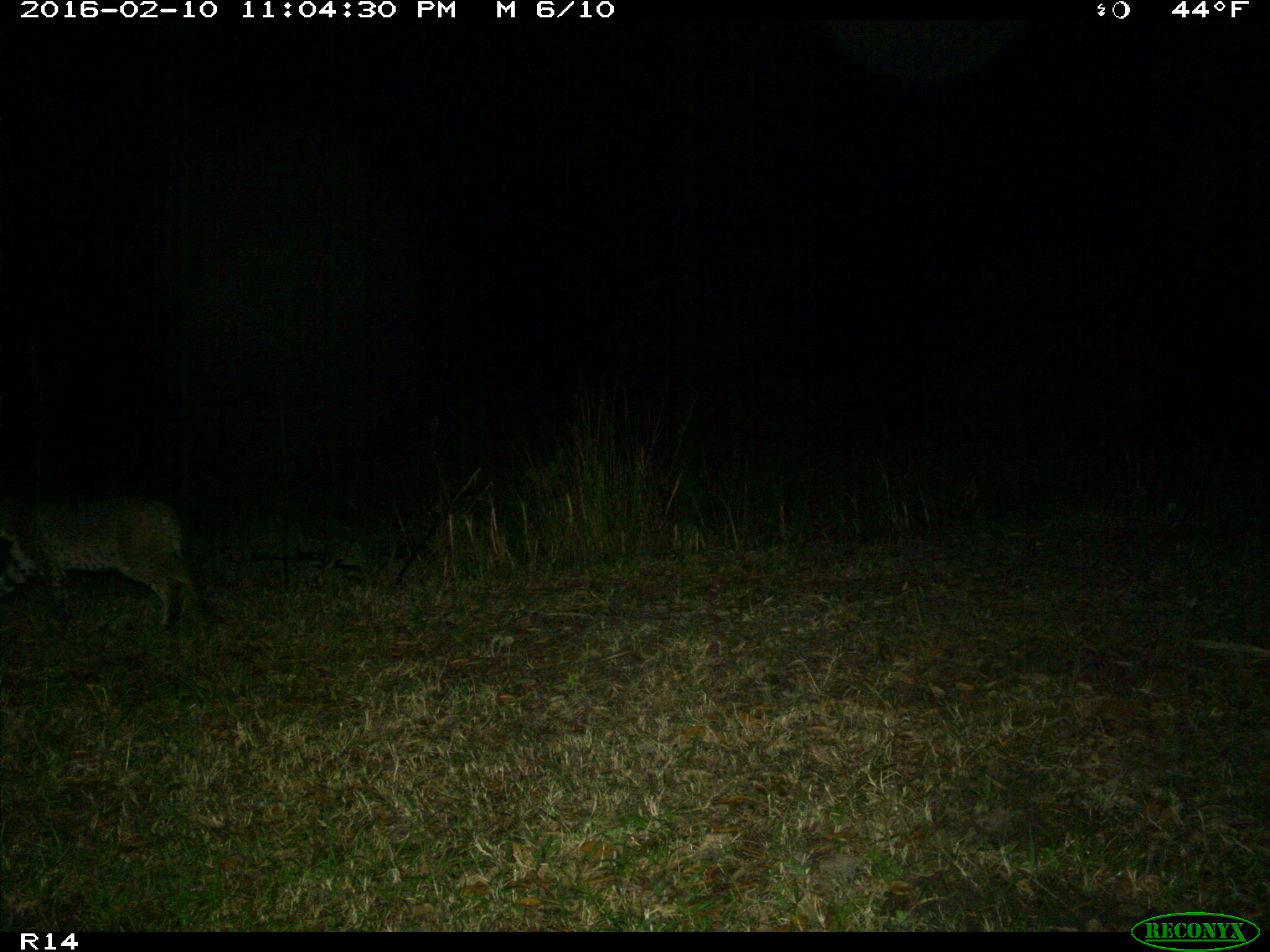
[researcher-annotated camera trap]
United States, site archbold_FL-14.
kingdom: Animalia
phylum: Chordata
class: Mammalia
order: Carnivora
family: Felidae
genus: Lynx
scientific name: Lynx rufus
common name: bobcat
Lynx rufus (bobcat).